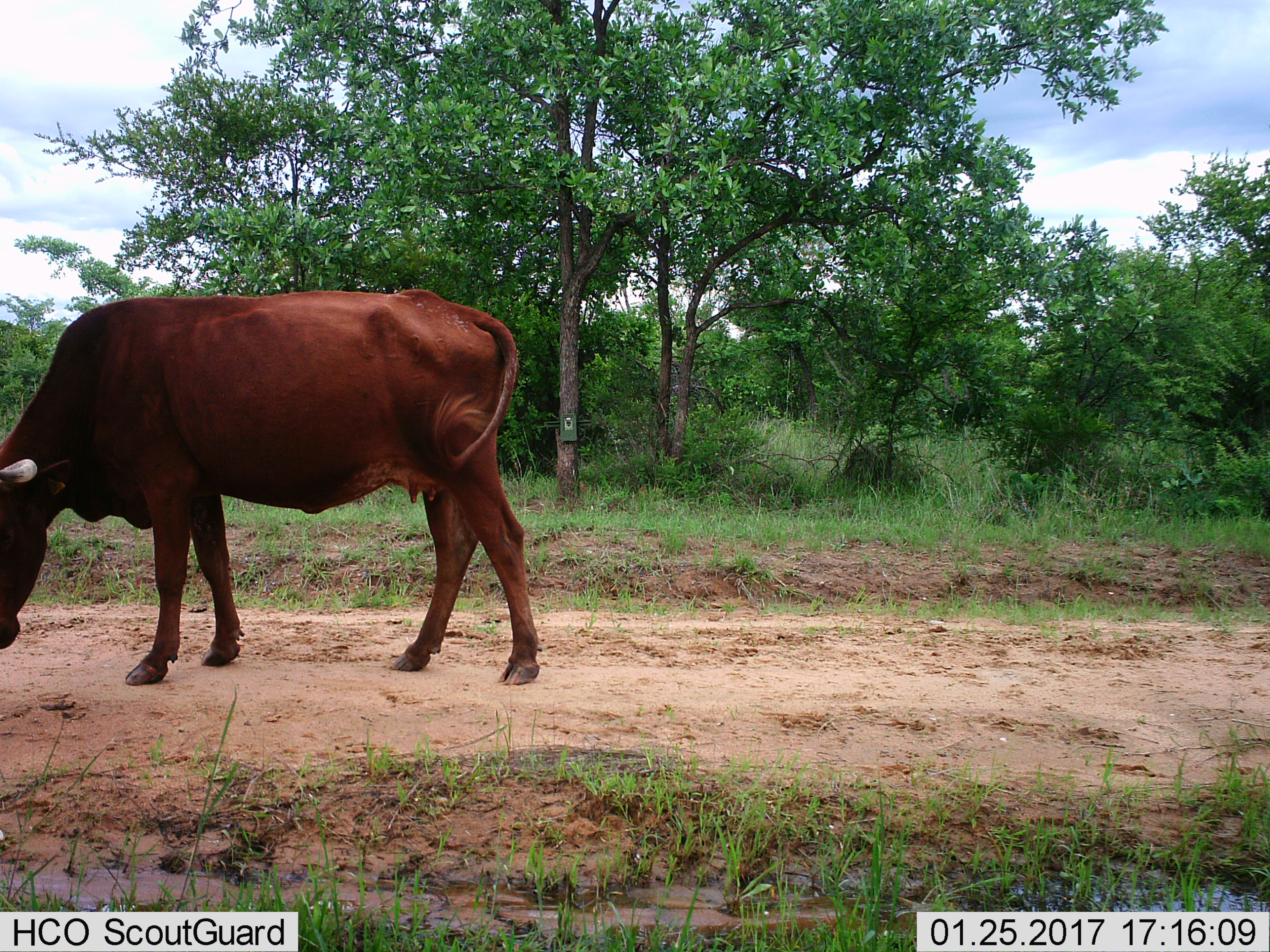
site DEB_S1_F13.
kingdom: Animalia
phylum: Chordata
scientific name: Vertebrata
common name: domestic animal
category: domesticanimal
Domesticanimal (domestic animal) (Vertebrata), count 1. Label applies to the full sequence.